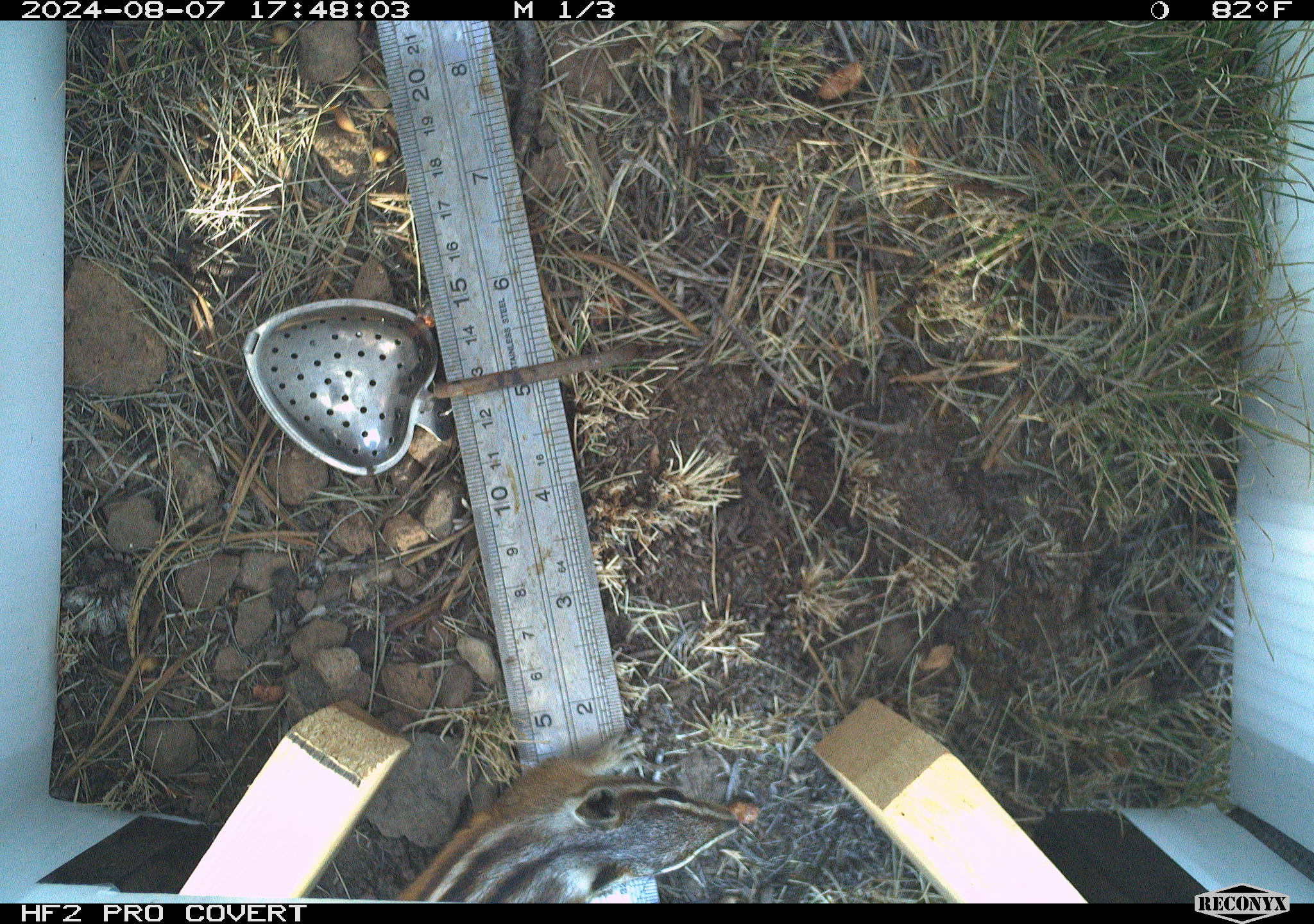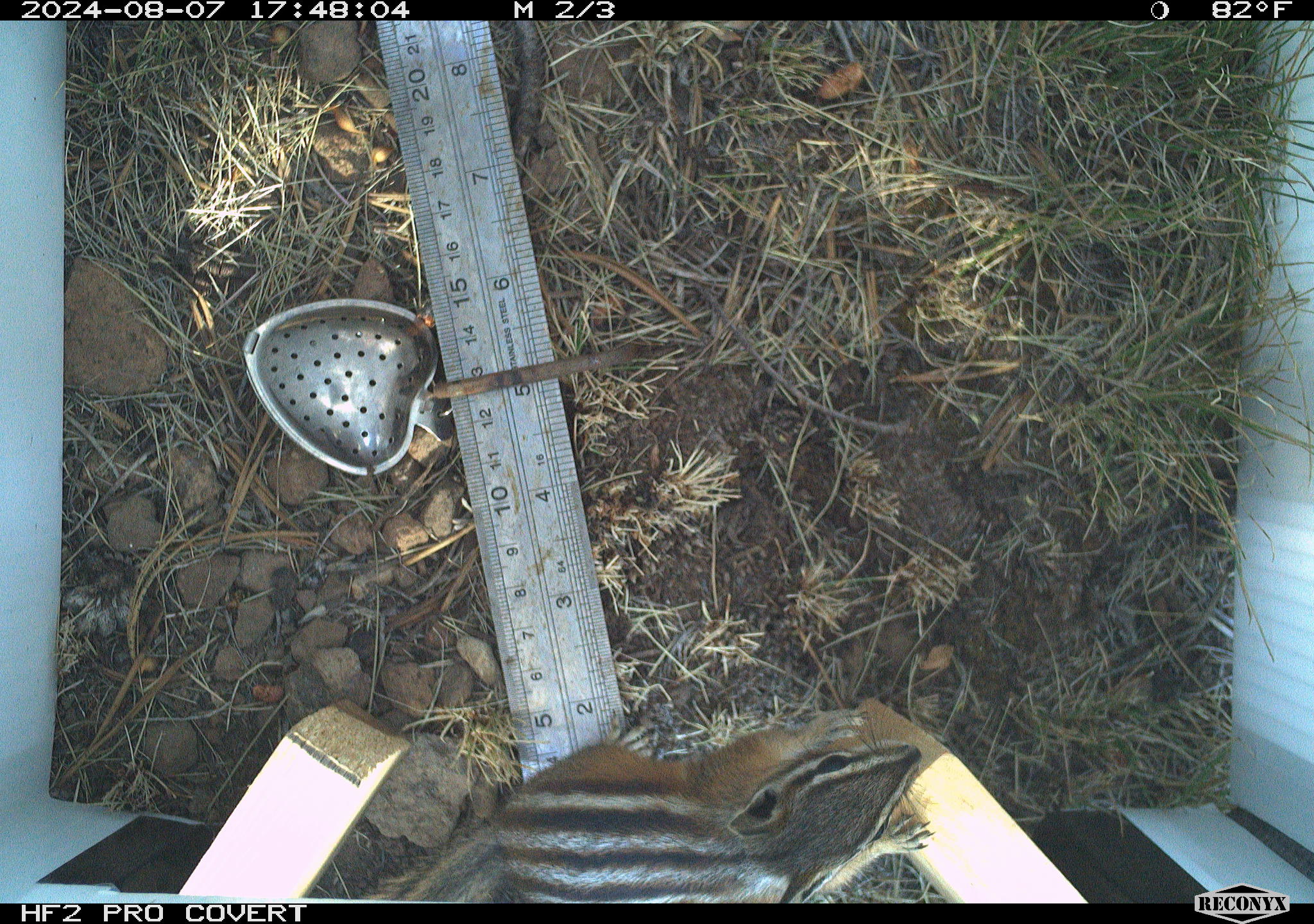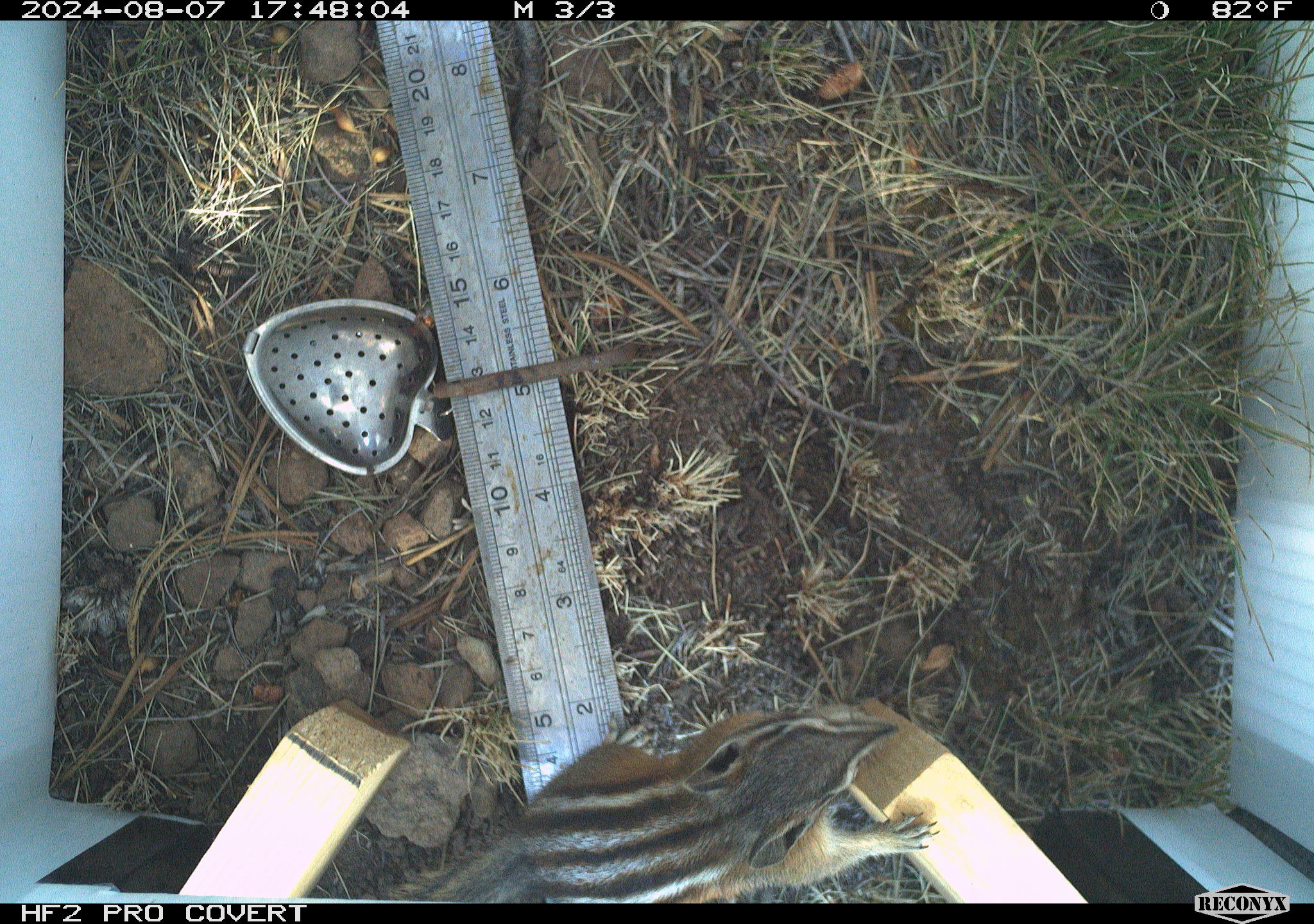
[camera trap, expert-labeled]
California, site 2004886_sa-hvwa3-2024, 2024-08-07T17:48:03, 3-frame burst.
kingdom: Animalia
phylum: Chordata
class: Mammalia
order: Rodentia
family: Sciuridae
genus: Neotamias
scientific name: Neotamias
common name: western chipmunks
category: neotamias species